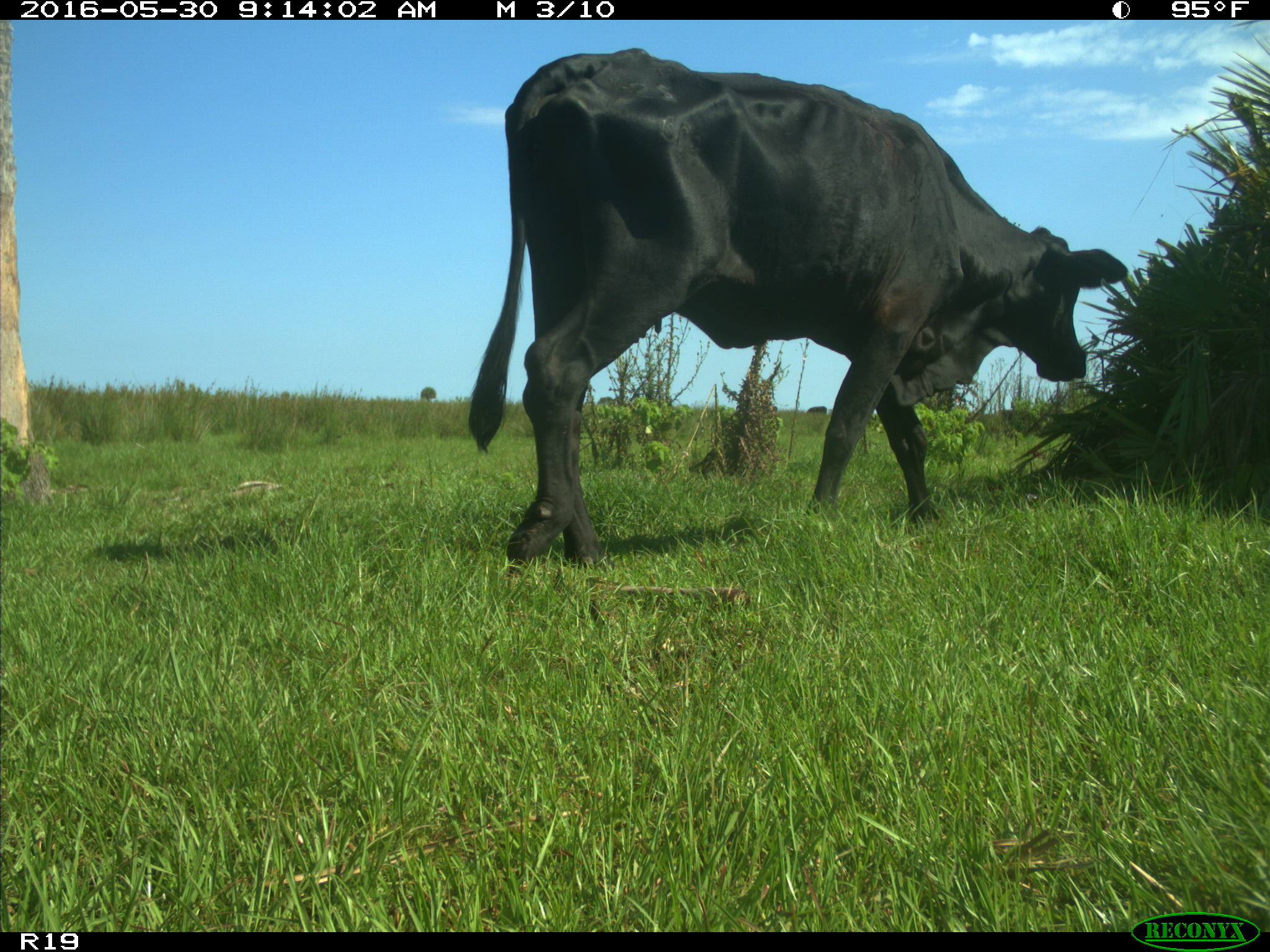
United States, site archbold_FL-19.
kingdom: Animalia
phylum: Chordata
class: Mammalia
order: Artiodactyla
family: Bovidae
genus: Bos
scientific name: Bos taurus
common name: domestic cow